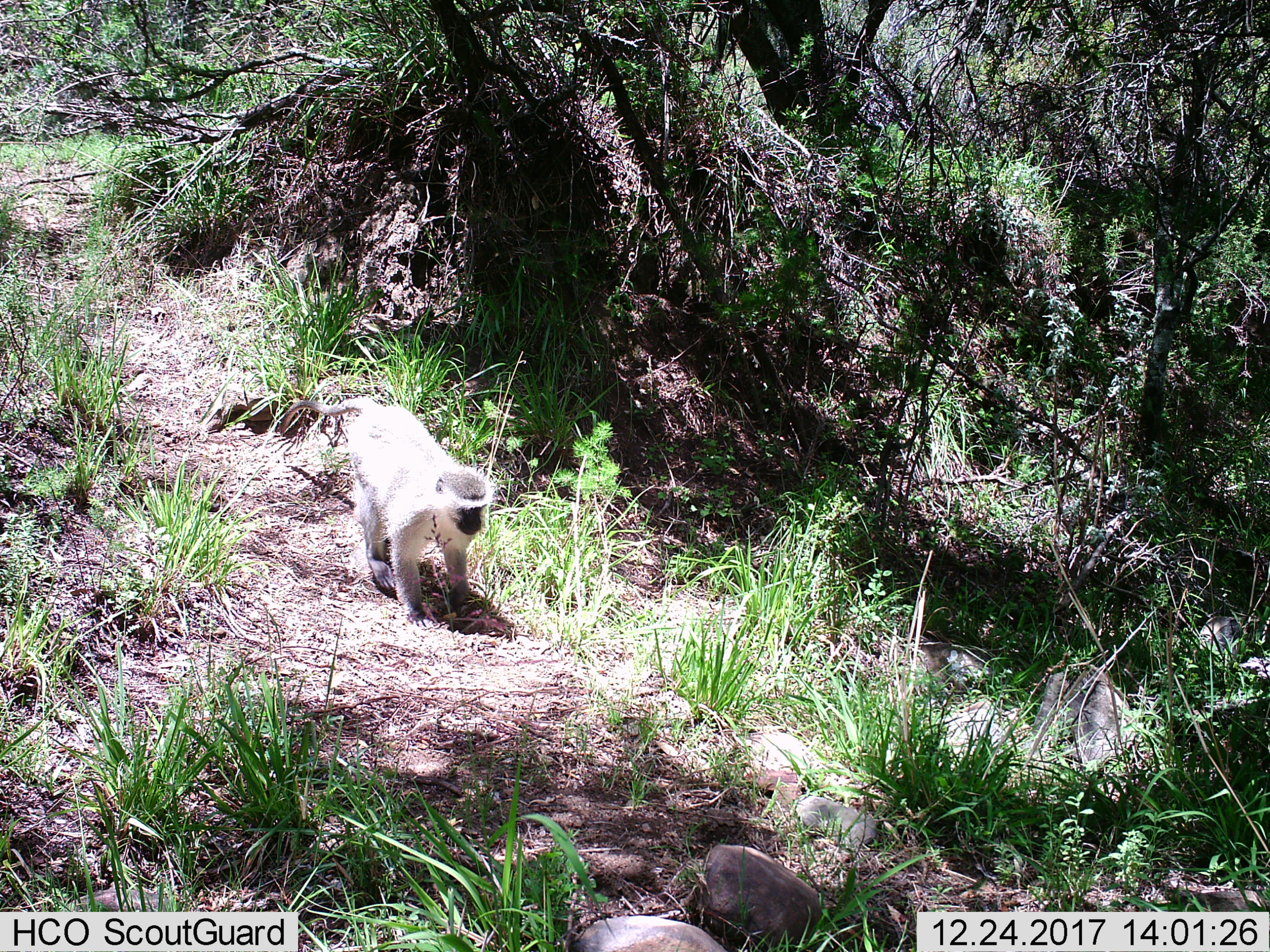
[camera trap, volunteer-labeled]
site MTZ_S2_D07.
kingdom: Animalia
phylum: Chordata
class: Mammalia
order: Primates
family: Cercopithecidae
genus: Chlorocebus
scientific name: Chlorocebus pygerythrus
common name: vervet monkey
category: monkeyvervet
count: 1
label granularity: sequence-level